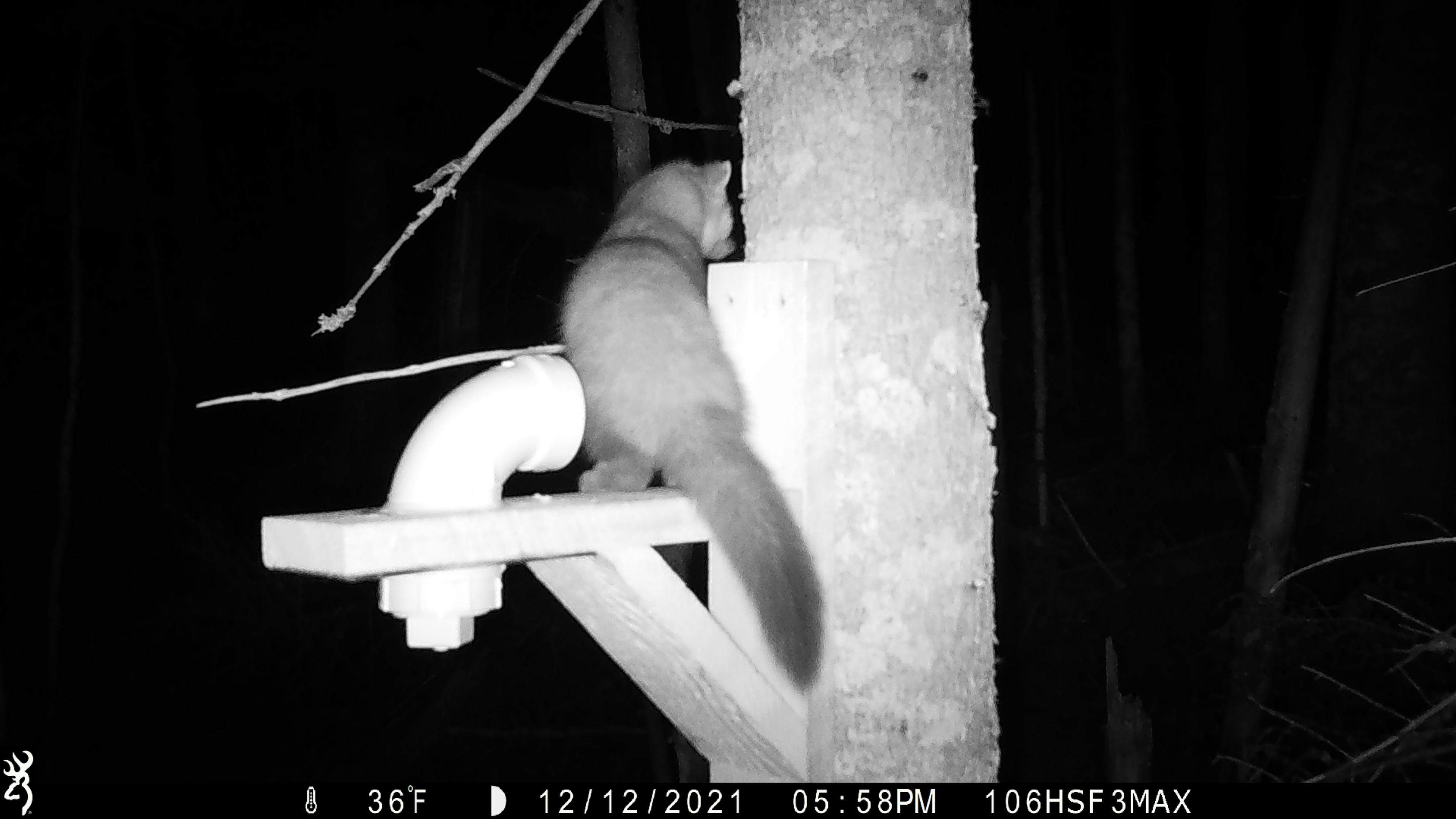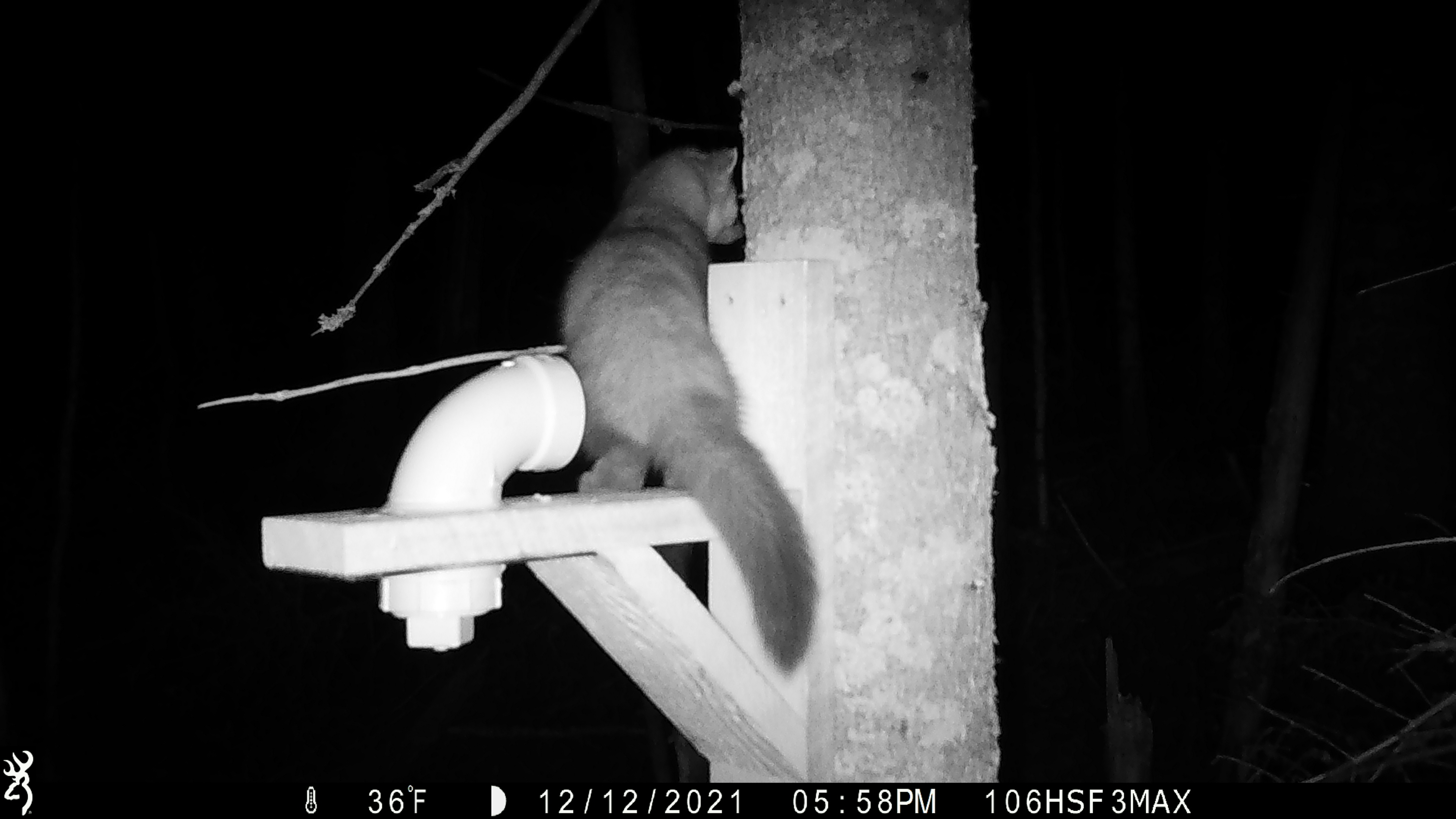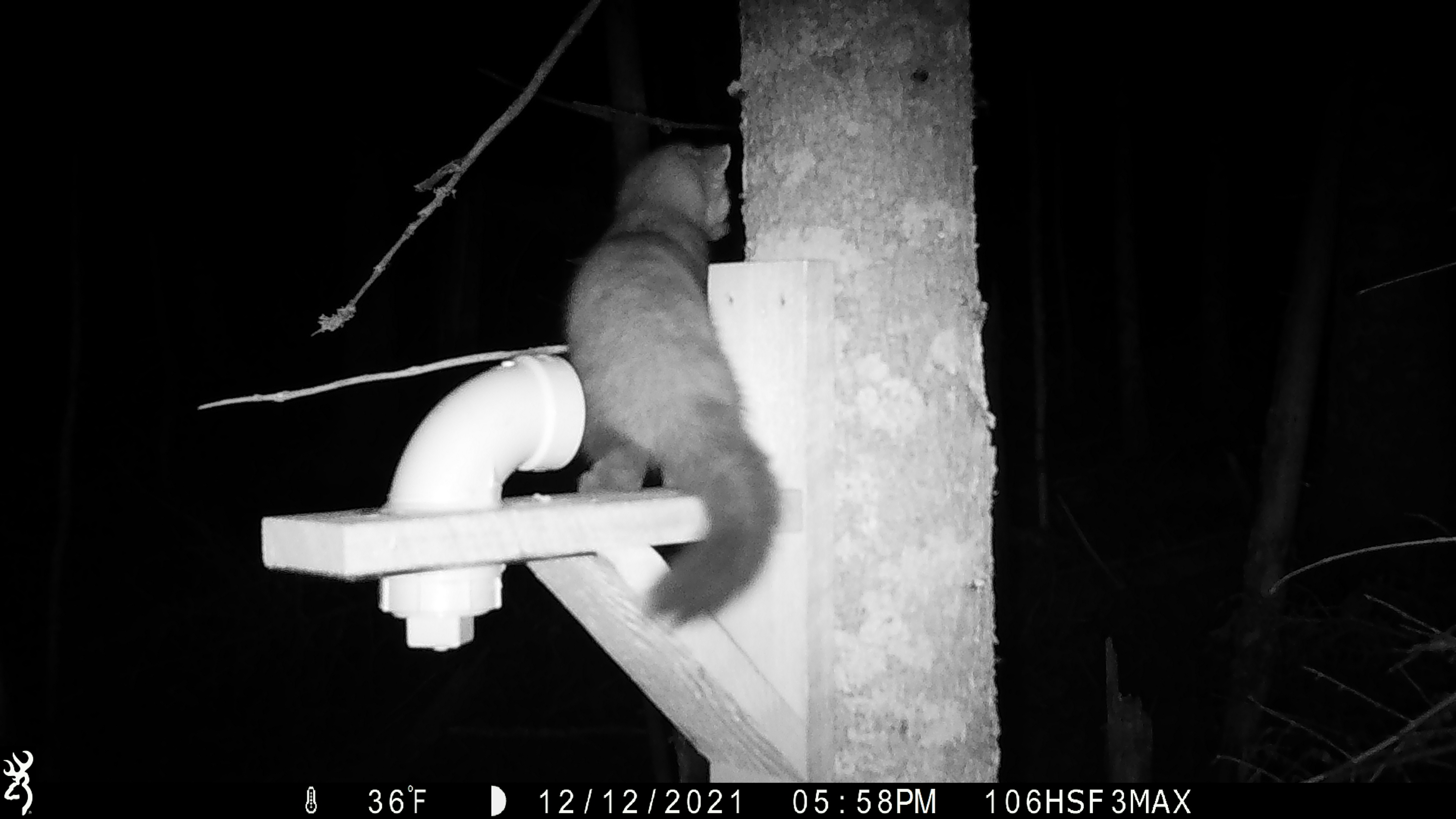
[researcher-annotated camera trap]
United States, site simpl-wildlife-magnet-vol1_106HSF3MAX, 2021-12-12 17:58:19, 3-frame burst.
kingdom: Animalia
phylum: Chordata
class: Mammalia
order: Carnivora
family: Mustelidae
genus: Martes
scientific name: Martes americana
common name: american marten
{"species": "american marten (Martes americana)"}